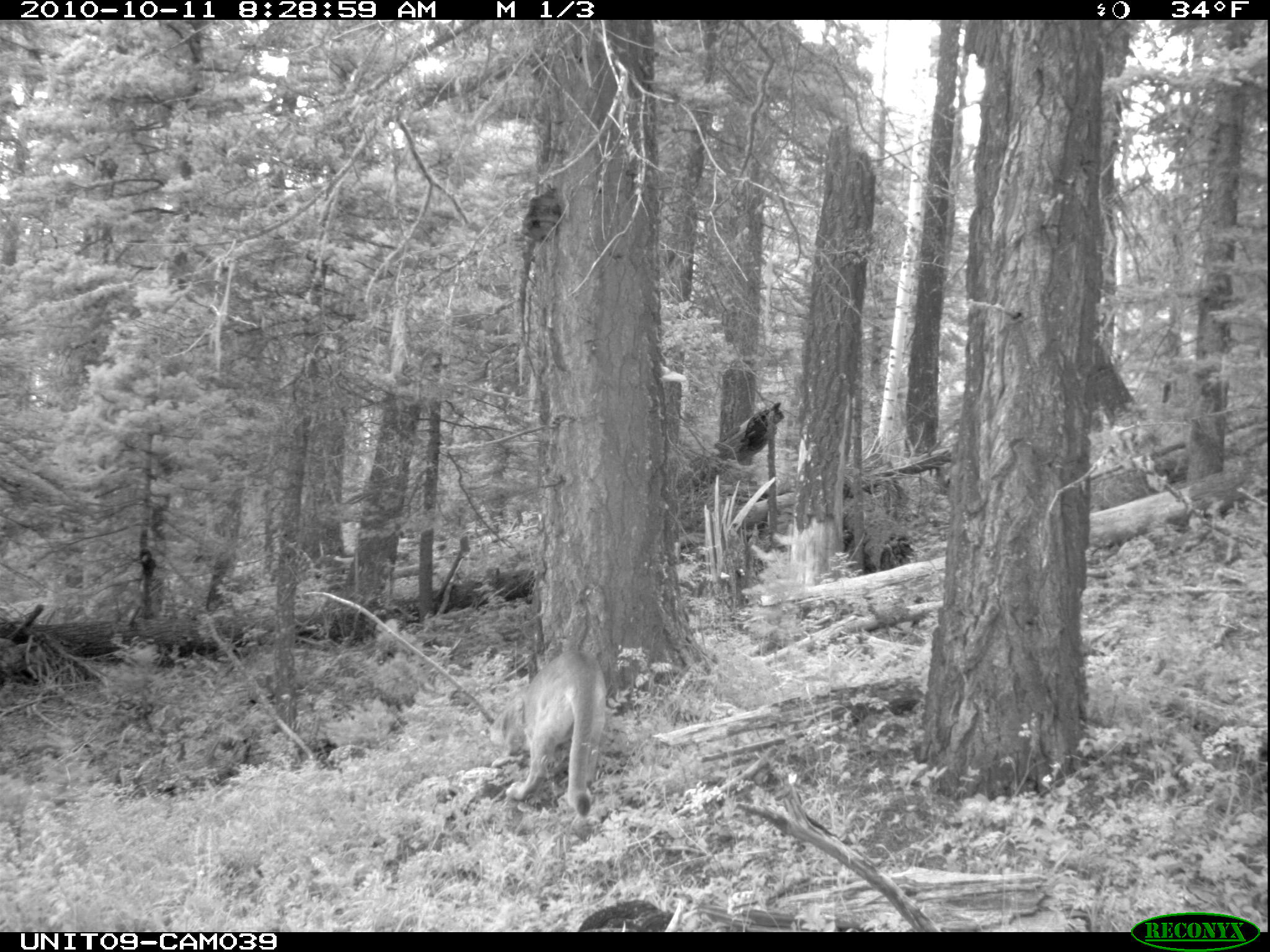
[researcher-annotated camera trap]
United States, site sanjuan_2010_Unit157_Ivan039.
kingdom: Animalia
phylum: Chordata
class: Mammalia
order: Carnivora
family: Felidae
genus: Puma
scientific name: Puma concolor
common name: mountain lion